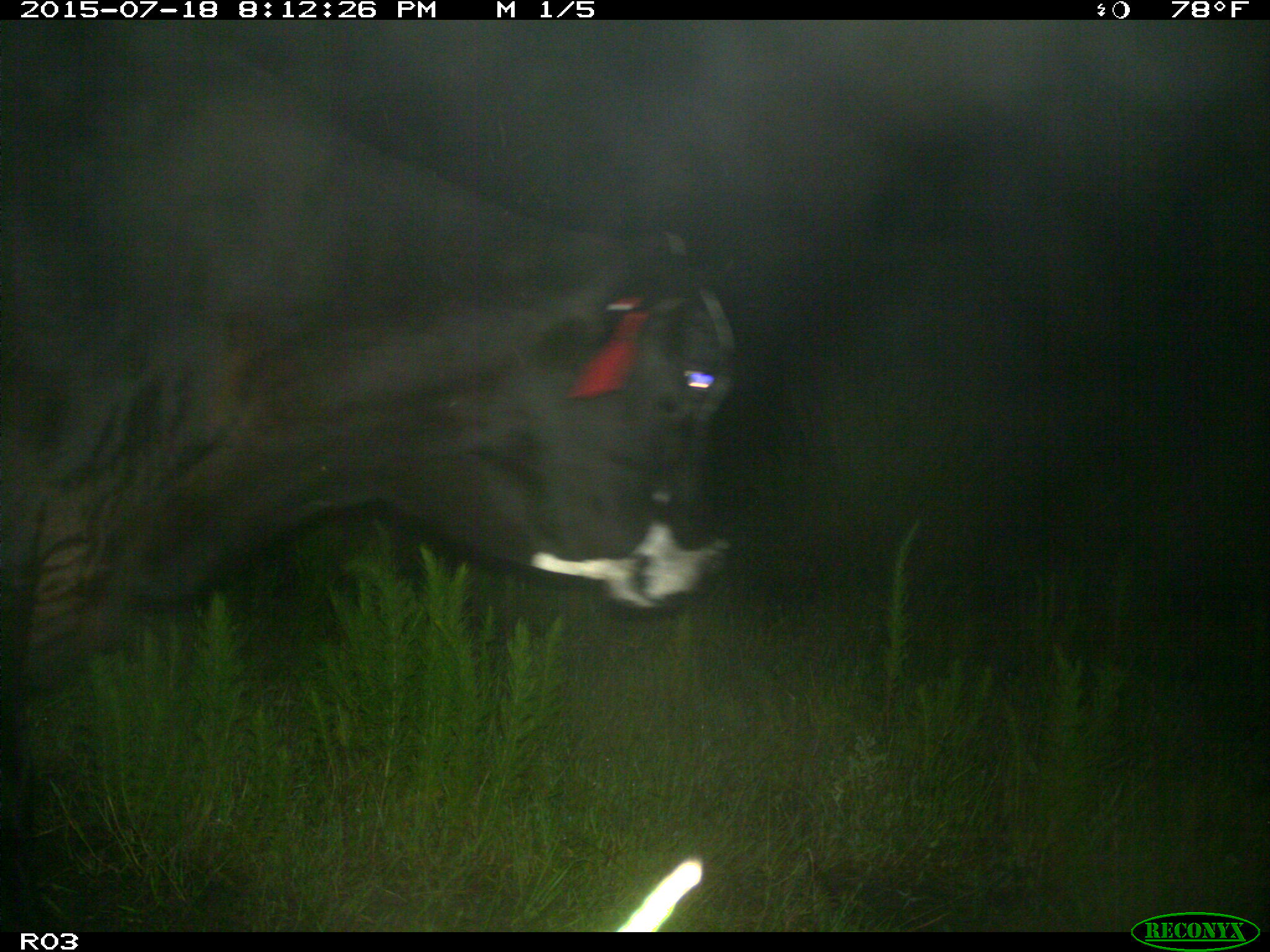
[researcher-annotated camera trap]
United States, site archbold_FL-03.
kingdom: Animalia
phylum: Chordata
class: Mammalia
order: Artiodactyla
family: Bovidae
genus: Bos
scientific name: Bos taurus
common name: domestic cow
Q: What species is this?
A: Bos taurus (domestic cow).